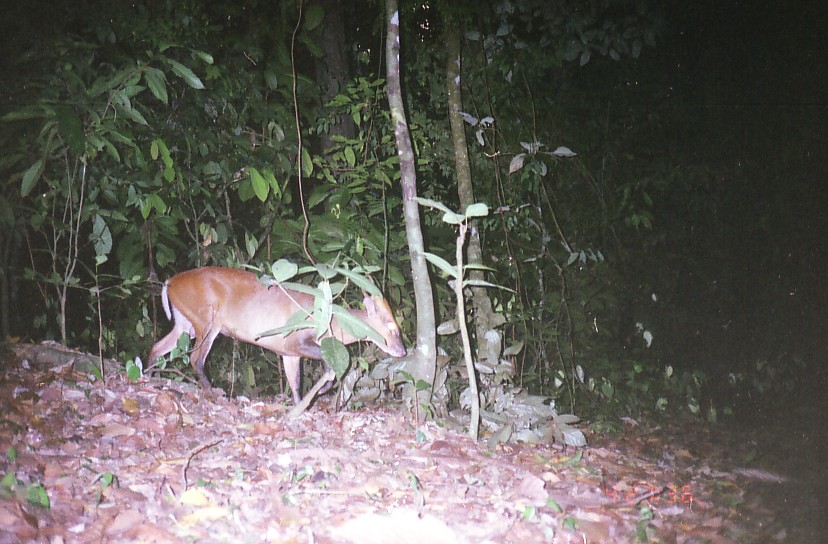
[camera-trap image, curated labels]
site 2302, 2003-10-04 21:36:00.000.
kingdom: Animalia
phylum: Chordata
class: Mammalia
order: Artiodactyla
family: Cervidae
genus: Muntiacus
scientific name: Muntiacus muntjak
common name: southern red muntjac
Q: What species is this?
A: Muntiacus muntjak (southern red muntjac).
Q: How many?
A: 1.